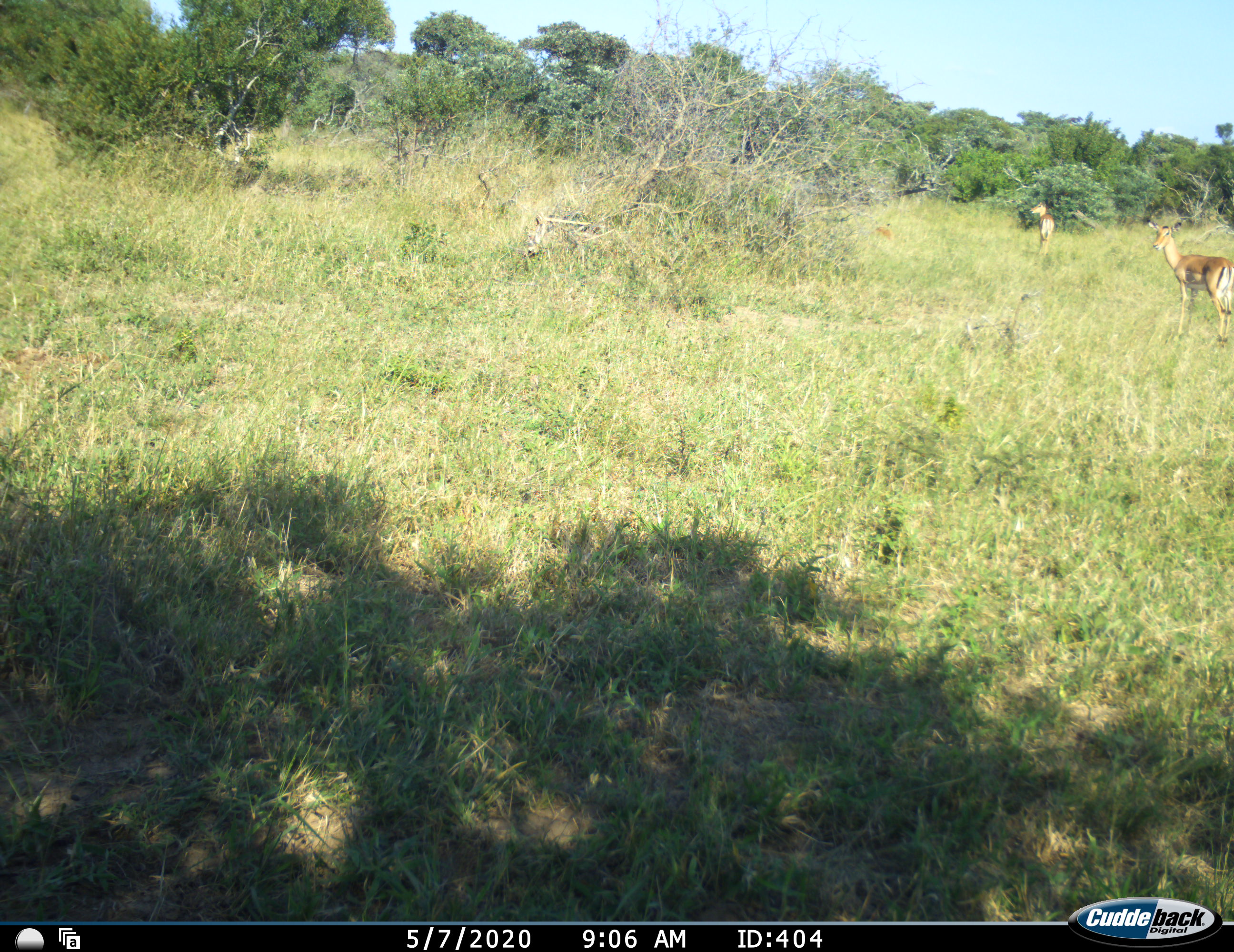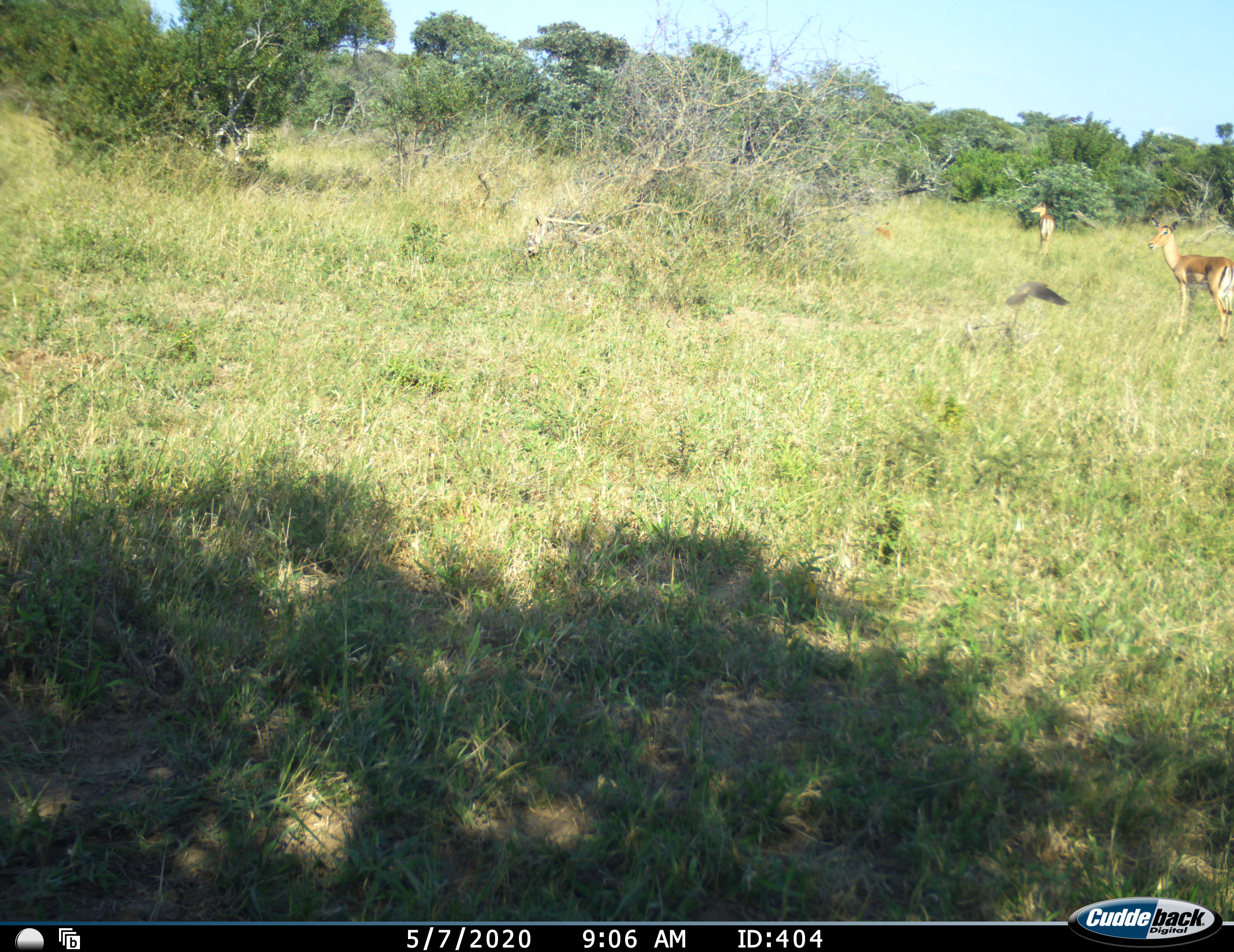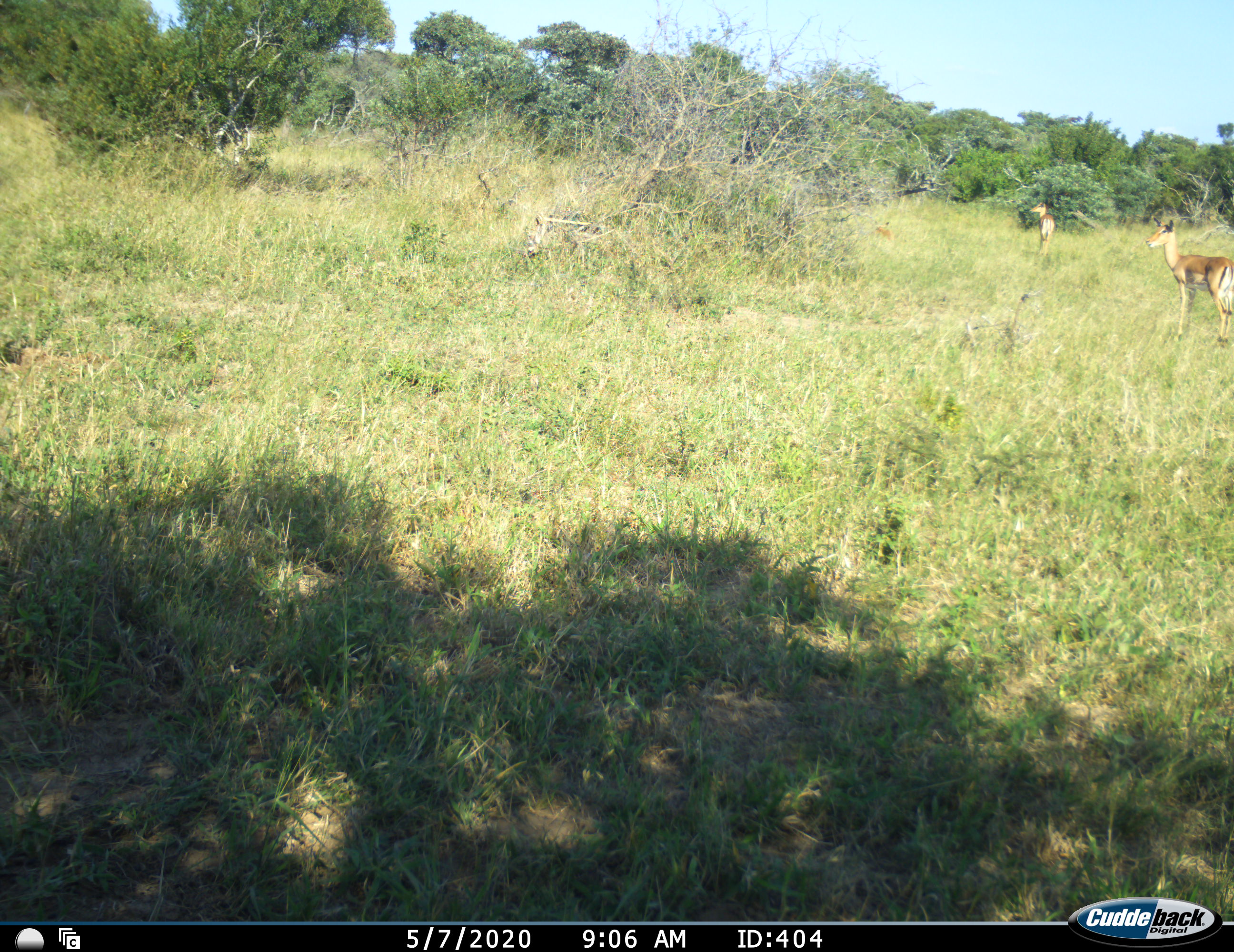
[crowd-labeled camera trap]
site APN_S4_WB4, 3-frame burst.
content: unidentified animal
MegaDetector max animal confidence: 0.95